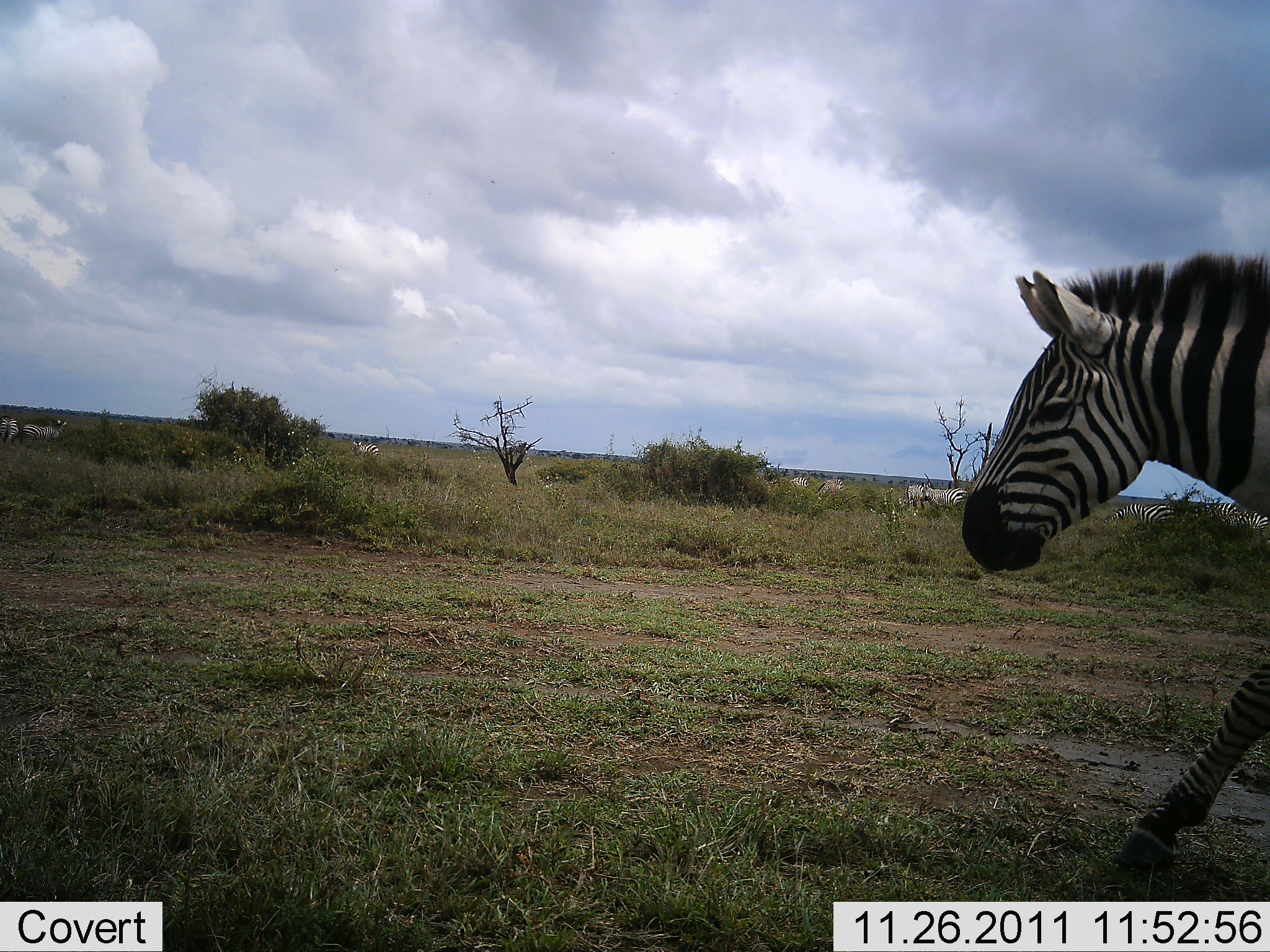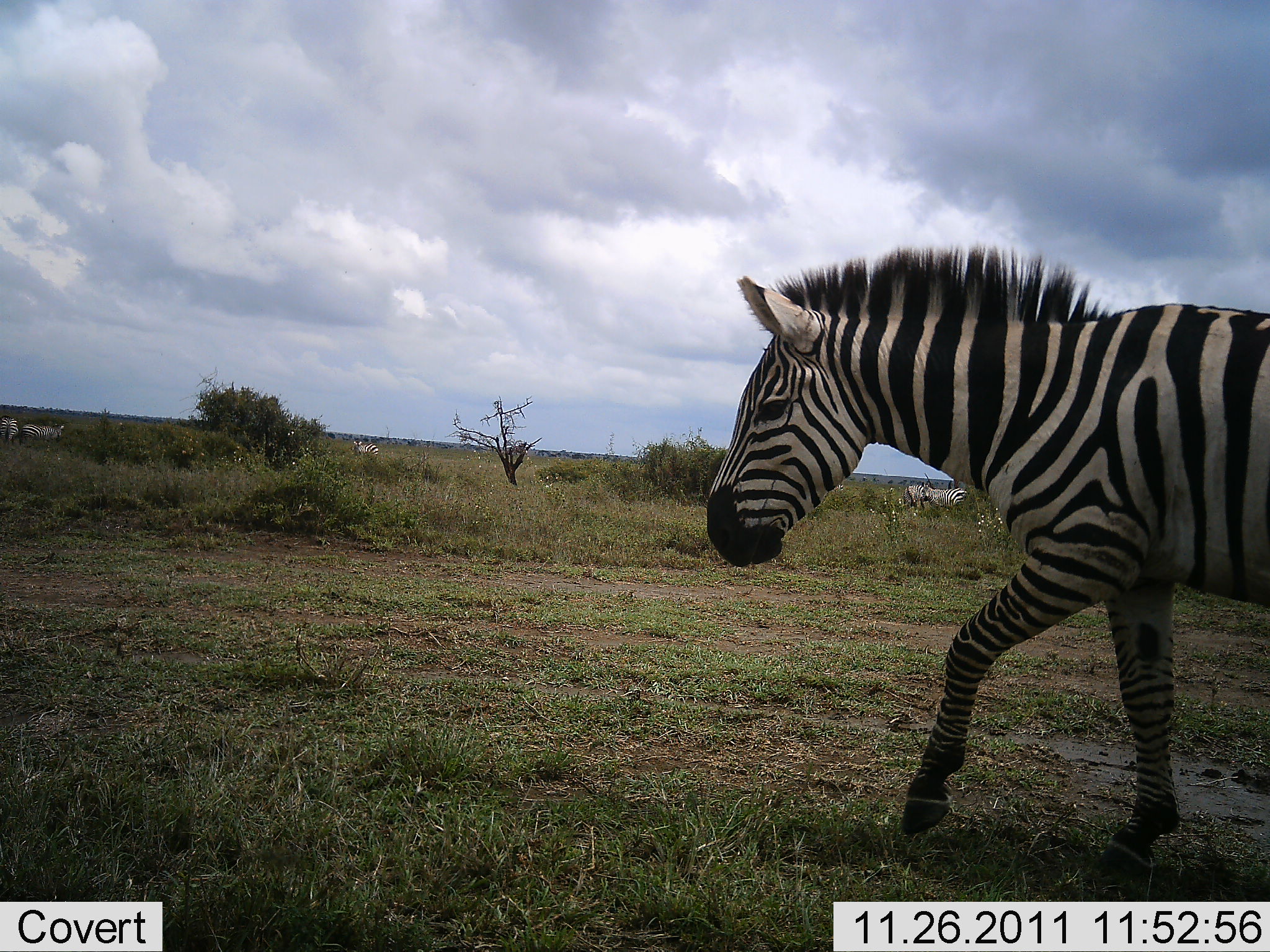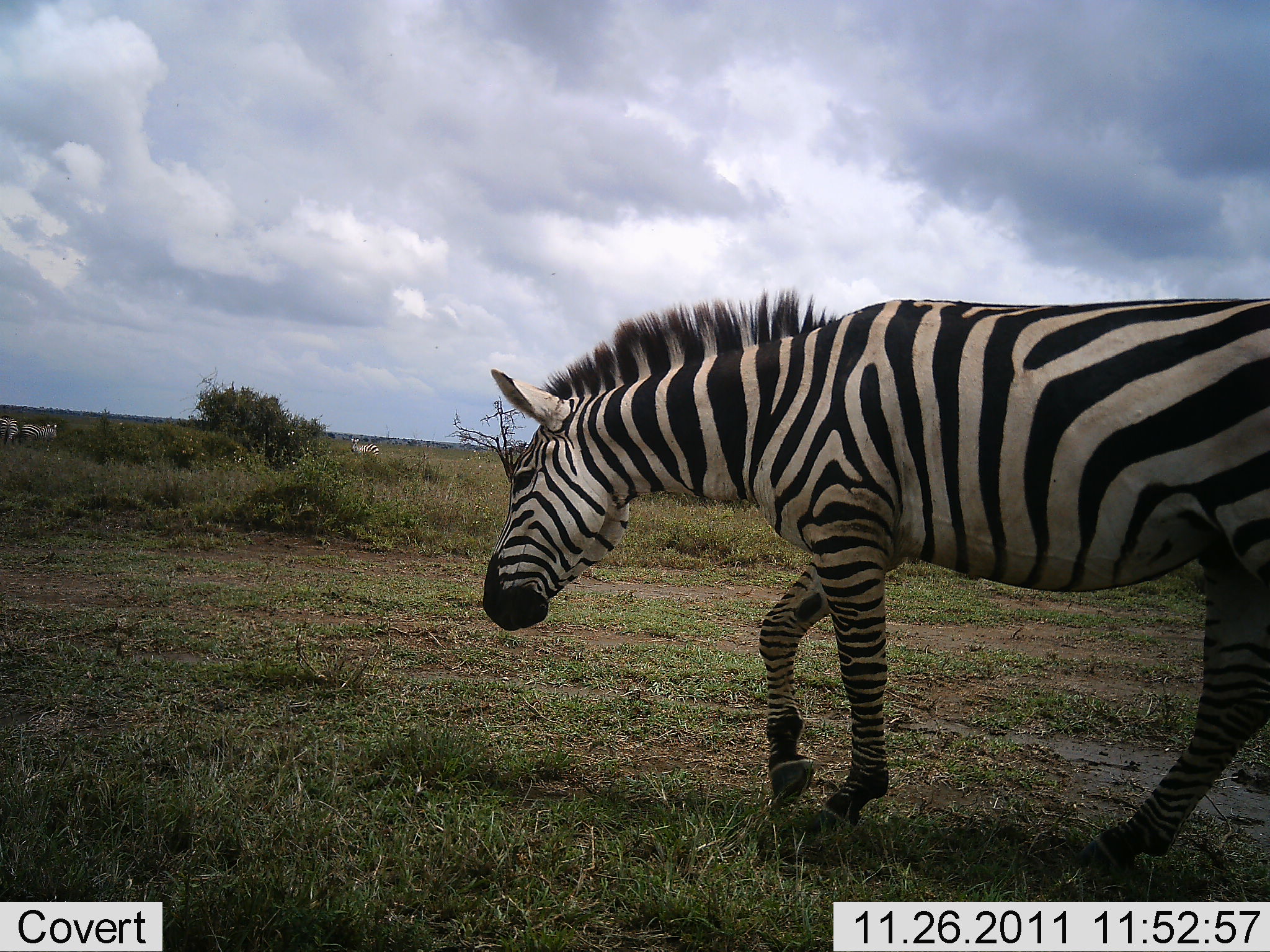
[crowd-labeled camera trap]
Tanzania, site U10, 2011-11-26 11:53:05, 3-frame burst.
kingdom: Animalia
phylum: Chordata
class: Mammalia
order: Perissodactyla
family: Equidae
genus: Equus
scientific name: Equus quagga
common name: plains zebra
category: zebra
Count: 1.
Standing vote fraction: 30%.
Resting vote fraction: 0%.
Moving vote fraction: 100%.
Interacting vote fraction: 0%.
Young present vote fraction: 0%.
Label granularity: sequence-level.